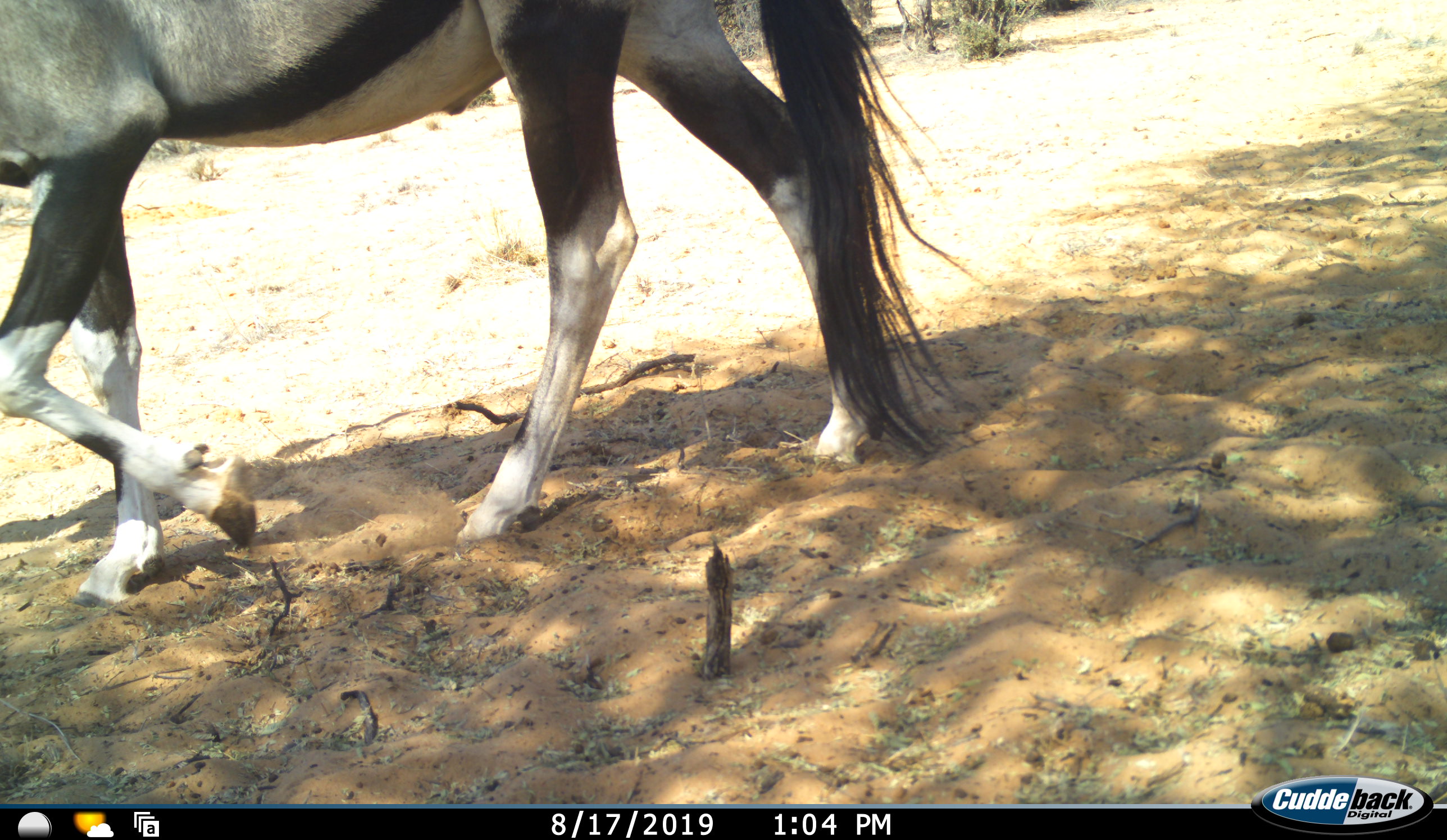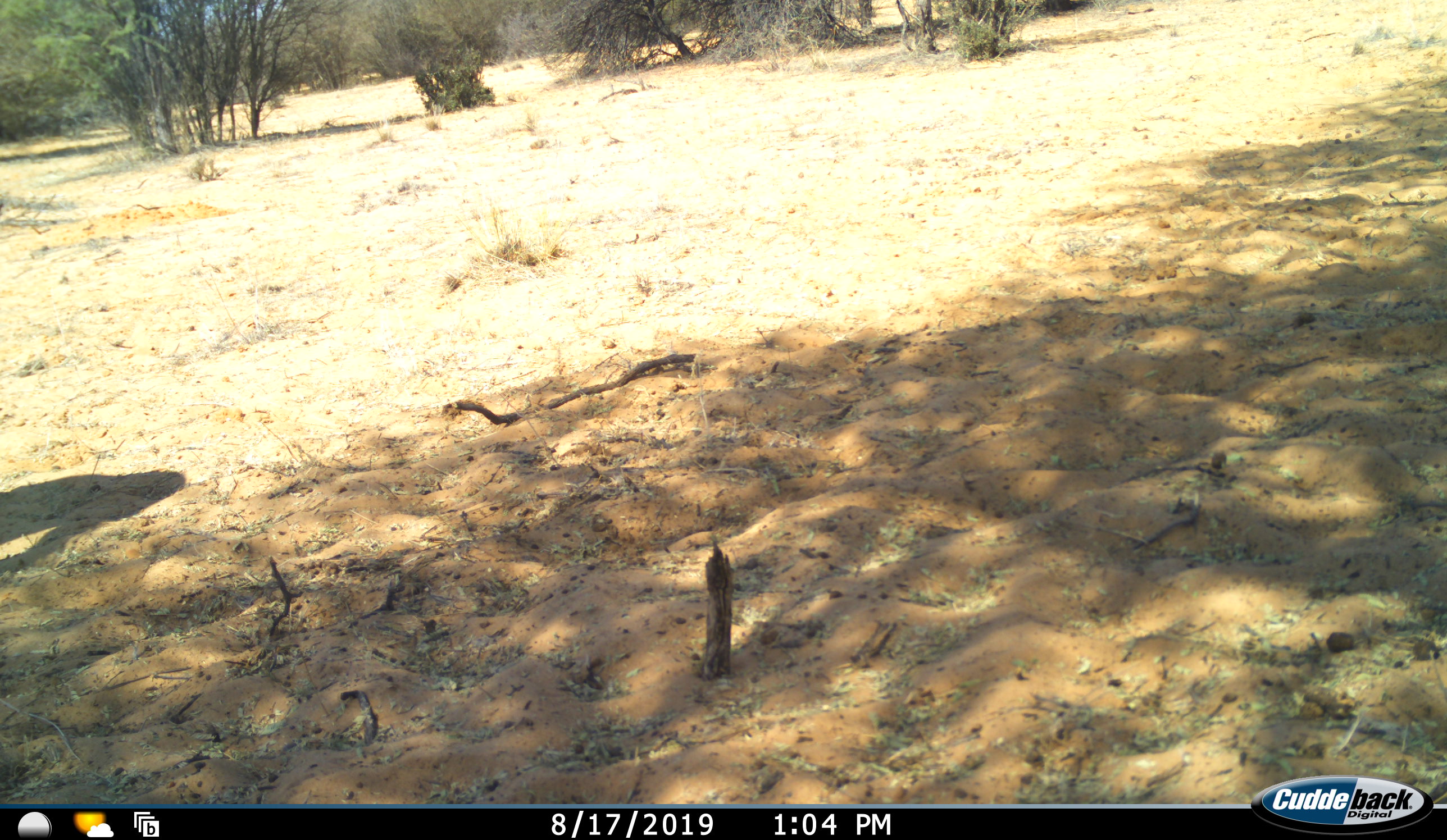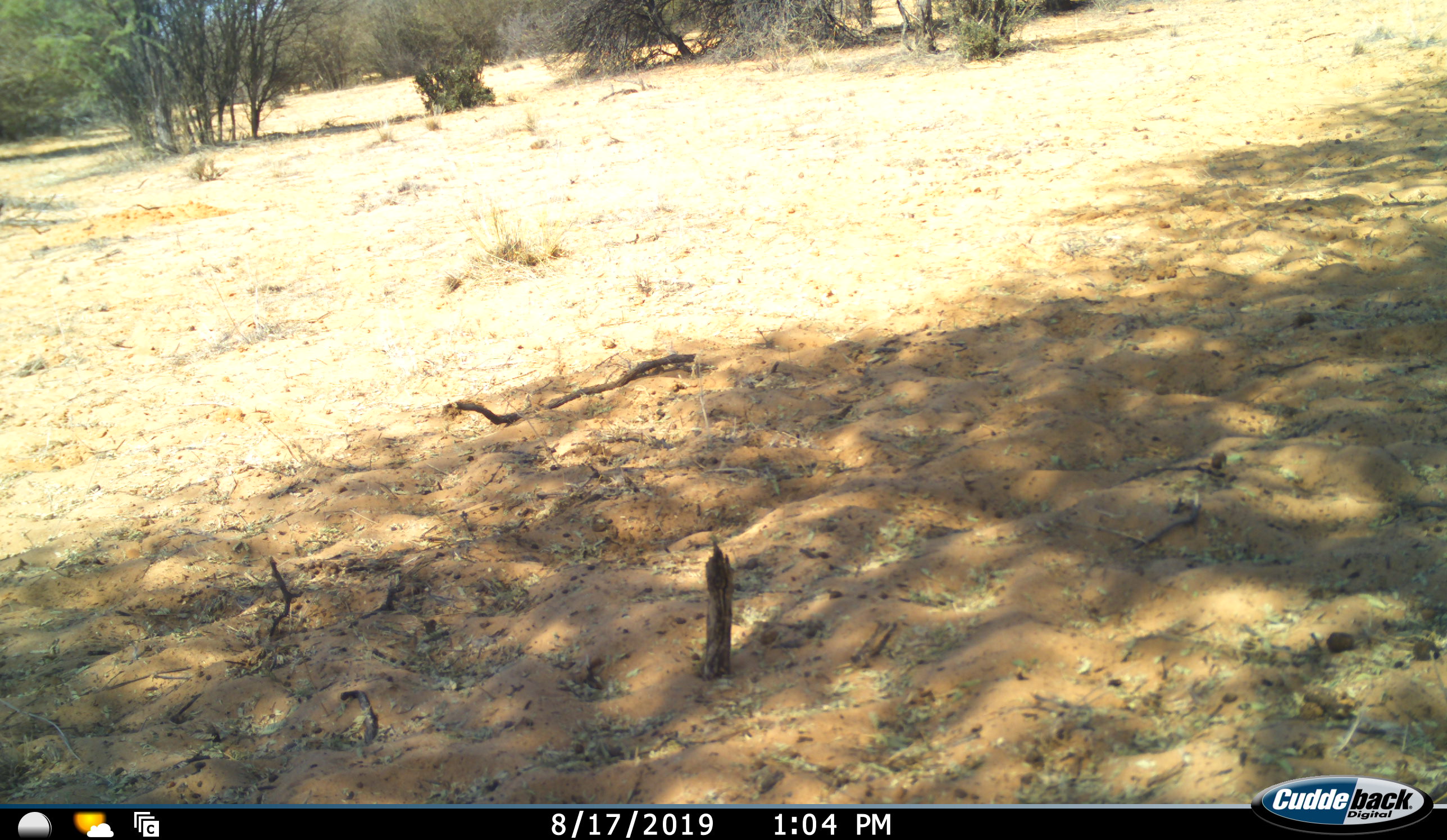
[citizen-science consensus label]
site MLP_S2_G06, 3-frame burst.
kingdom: Animalia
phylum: Chordata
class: Mammalia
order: Artiodactyla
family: Bovidae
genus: Oryx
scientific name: Oryx gazella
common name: gemsbok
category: oryx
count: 1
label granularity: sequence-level